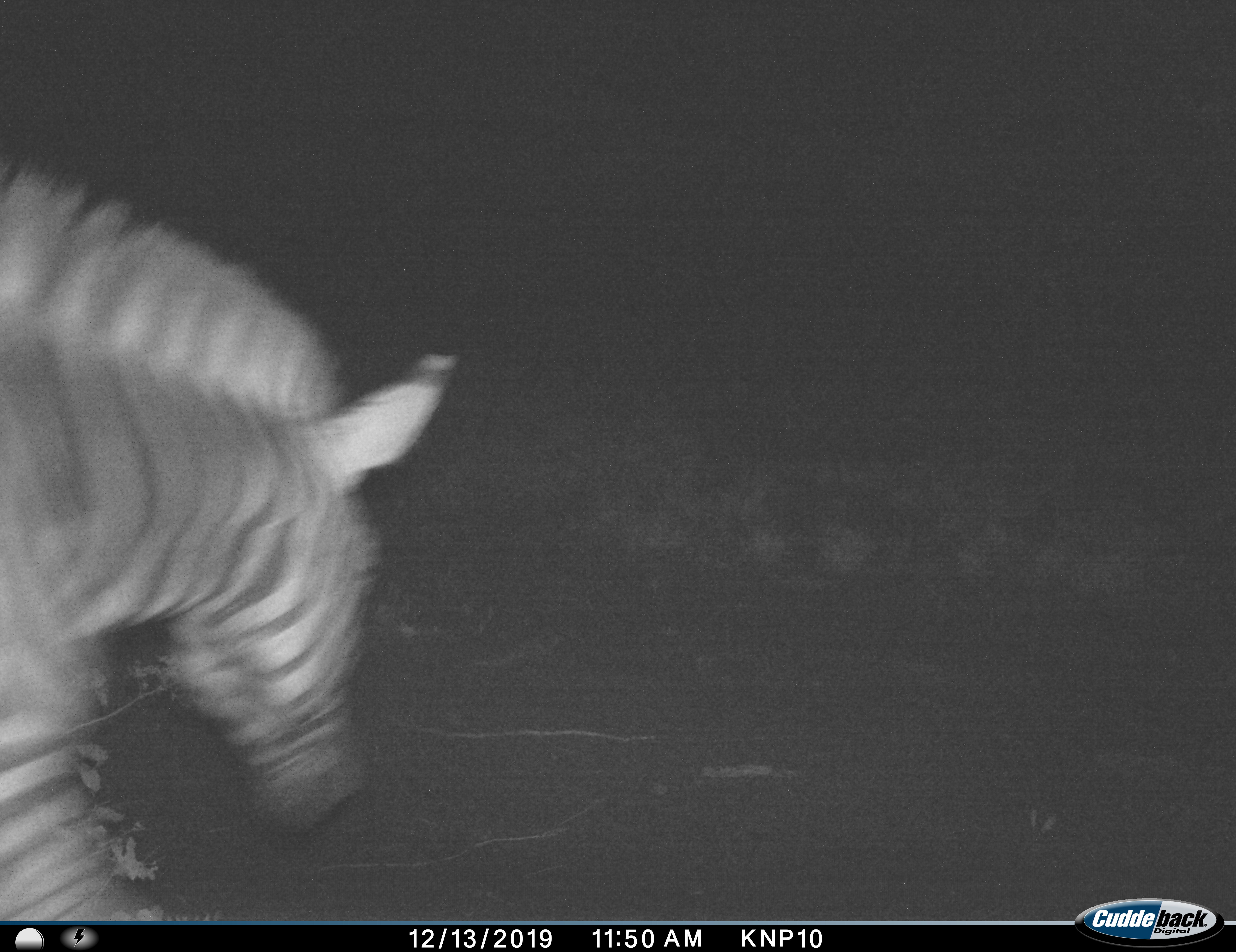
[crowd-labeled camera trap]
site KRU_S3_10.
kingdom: Animalia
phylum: Chordata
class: Mammalia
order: Perissodactyla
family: Equidae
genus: Equus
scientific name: Equus quagga burchellii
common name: burchell's zebra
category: zebraburchells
Zebraburchells (burchell's zebra) (Equus quagga burchellii), count 1. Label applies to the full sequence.